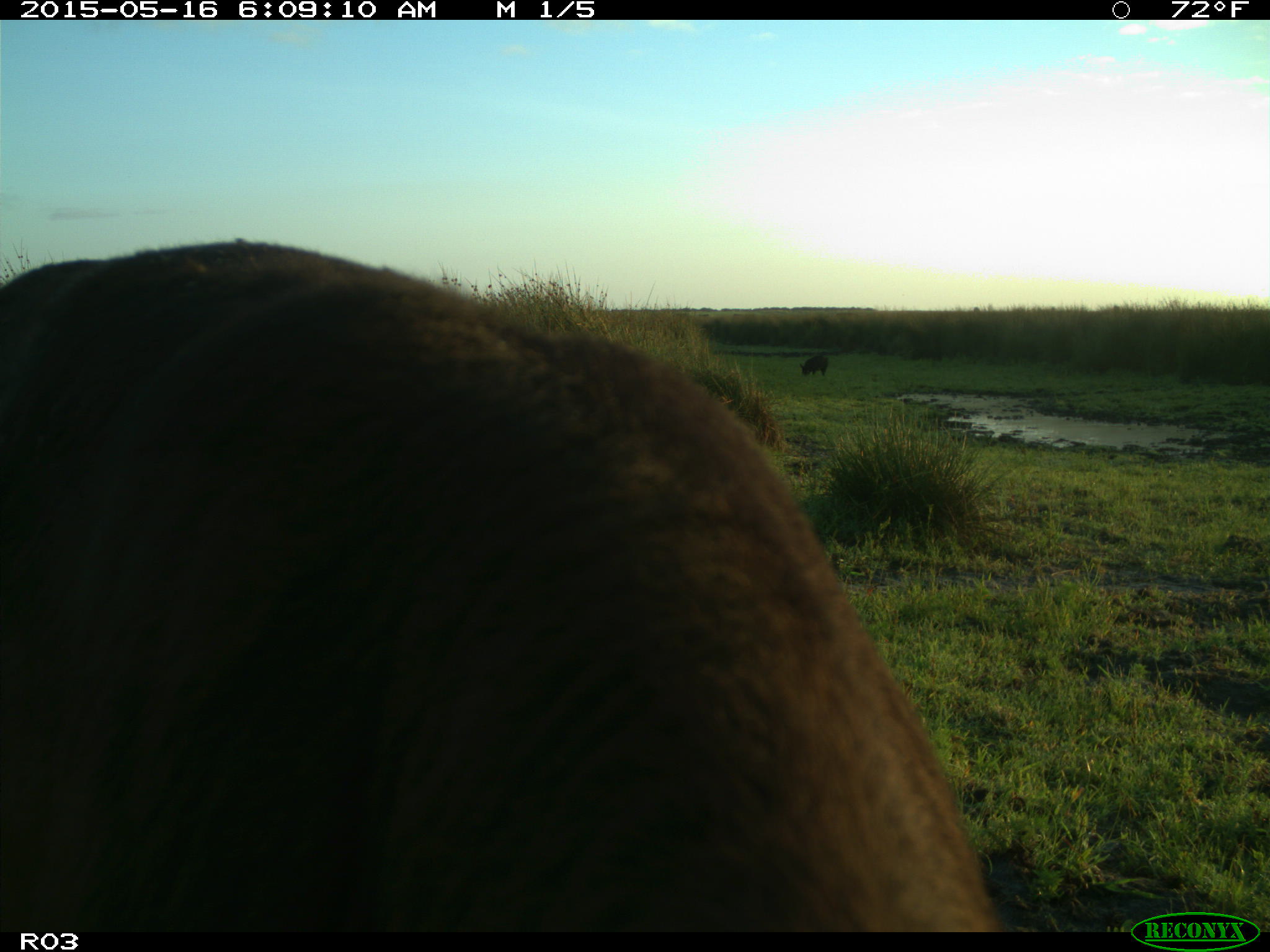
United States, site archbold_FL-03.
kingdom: Animalia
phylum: Chordata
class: Mammalia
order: Artiodactyla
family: Suidae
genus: Sus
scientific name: Sus scrofa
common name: wild boar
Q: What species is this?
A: Sus scrofa (wild boar).